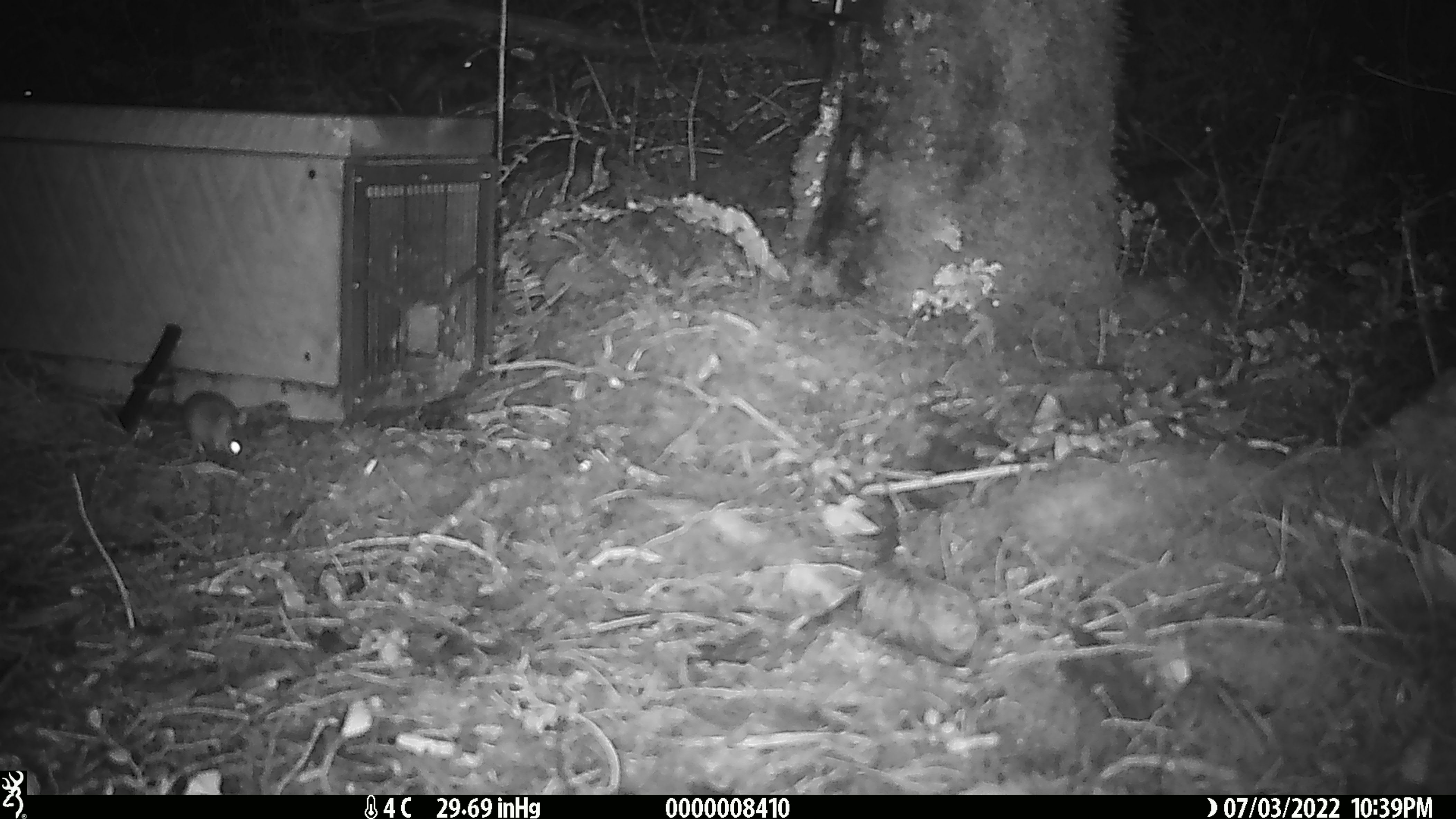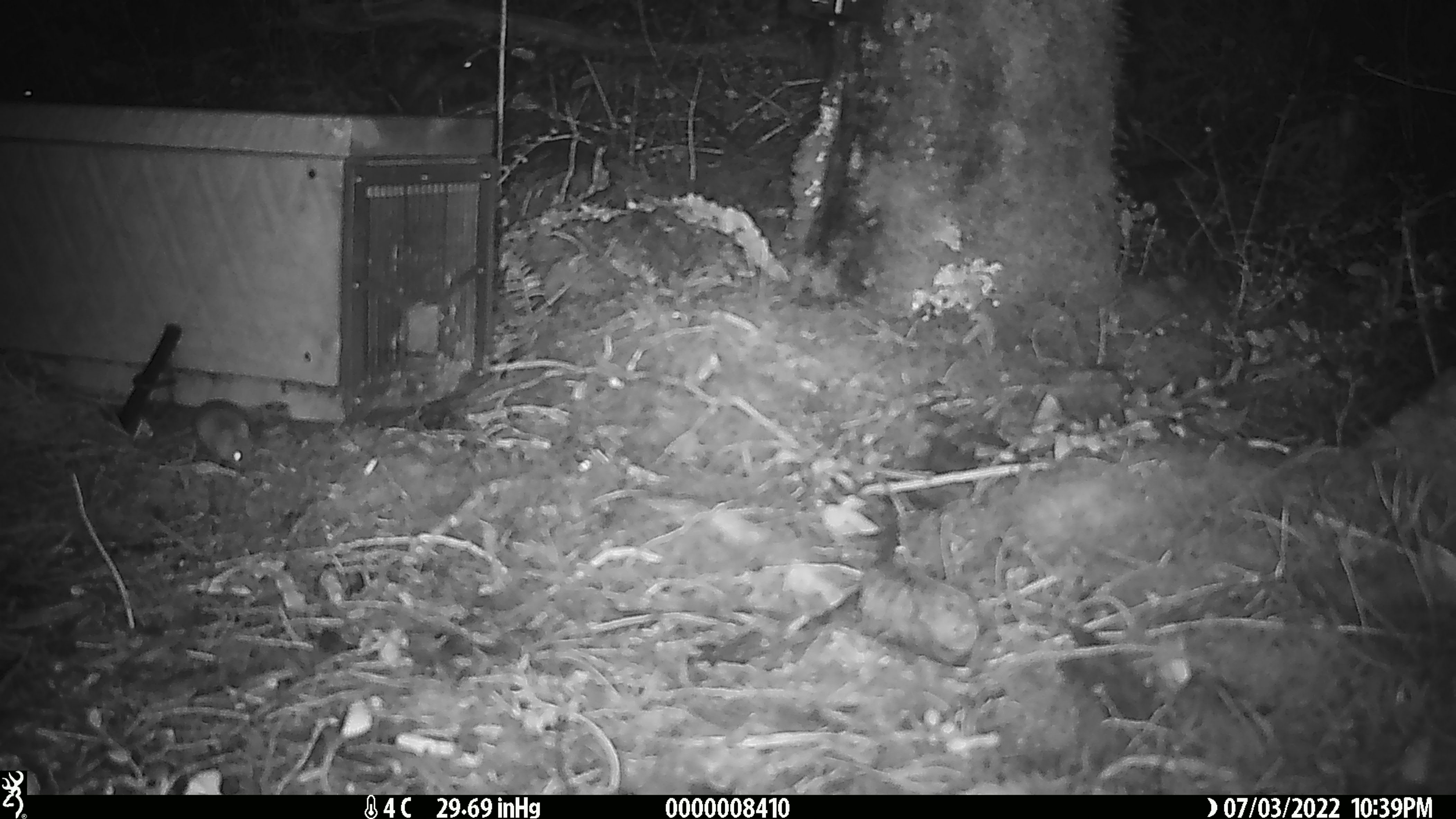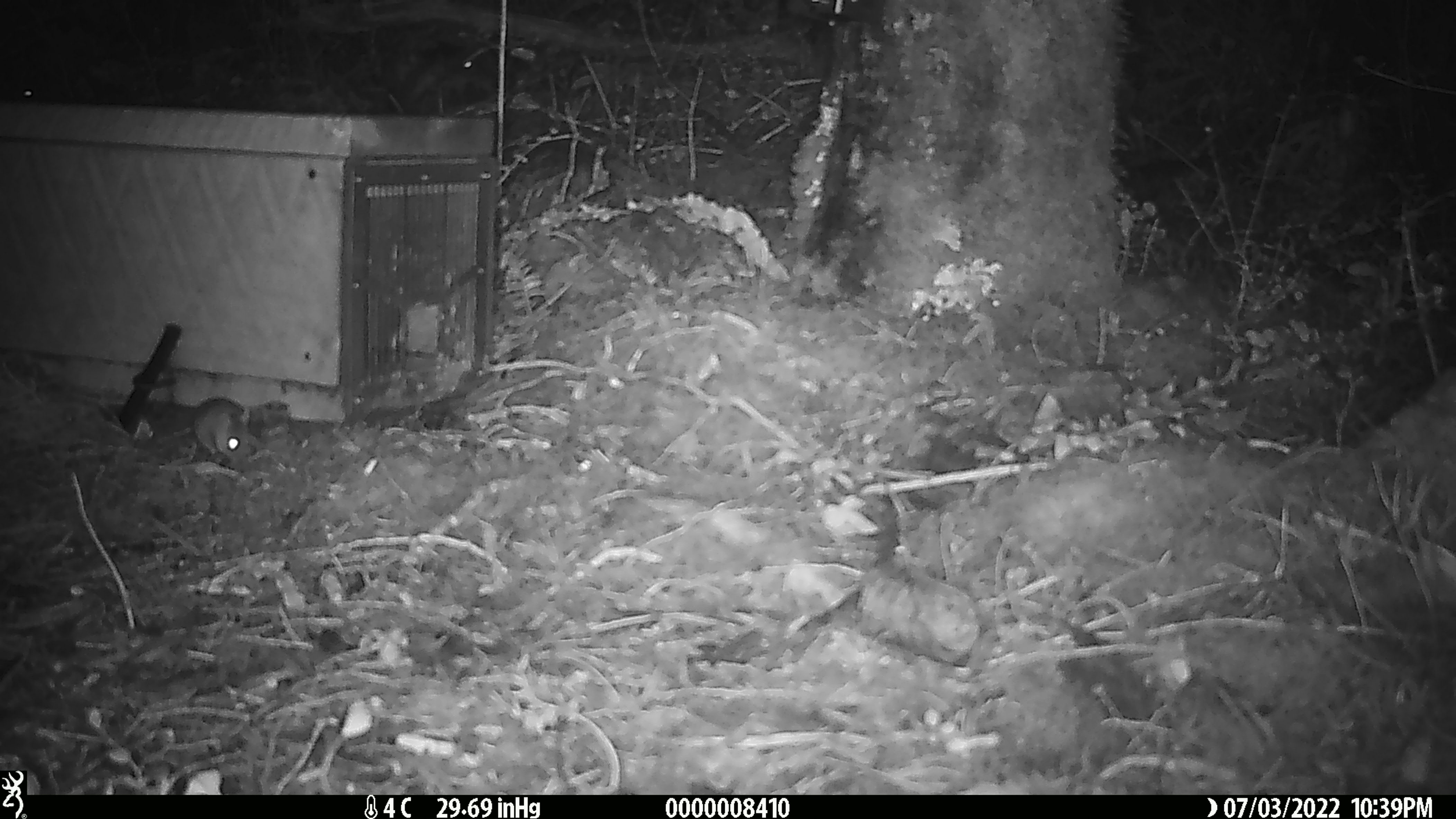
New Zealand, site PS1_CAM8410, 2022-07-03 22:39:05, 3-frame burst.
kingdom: Animalia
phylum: Chordata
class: Mammalia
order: Rodentia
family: Muridae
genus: Mus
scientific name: Mus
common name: mouse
Mouse (Mus).